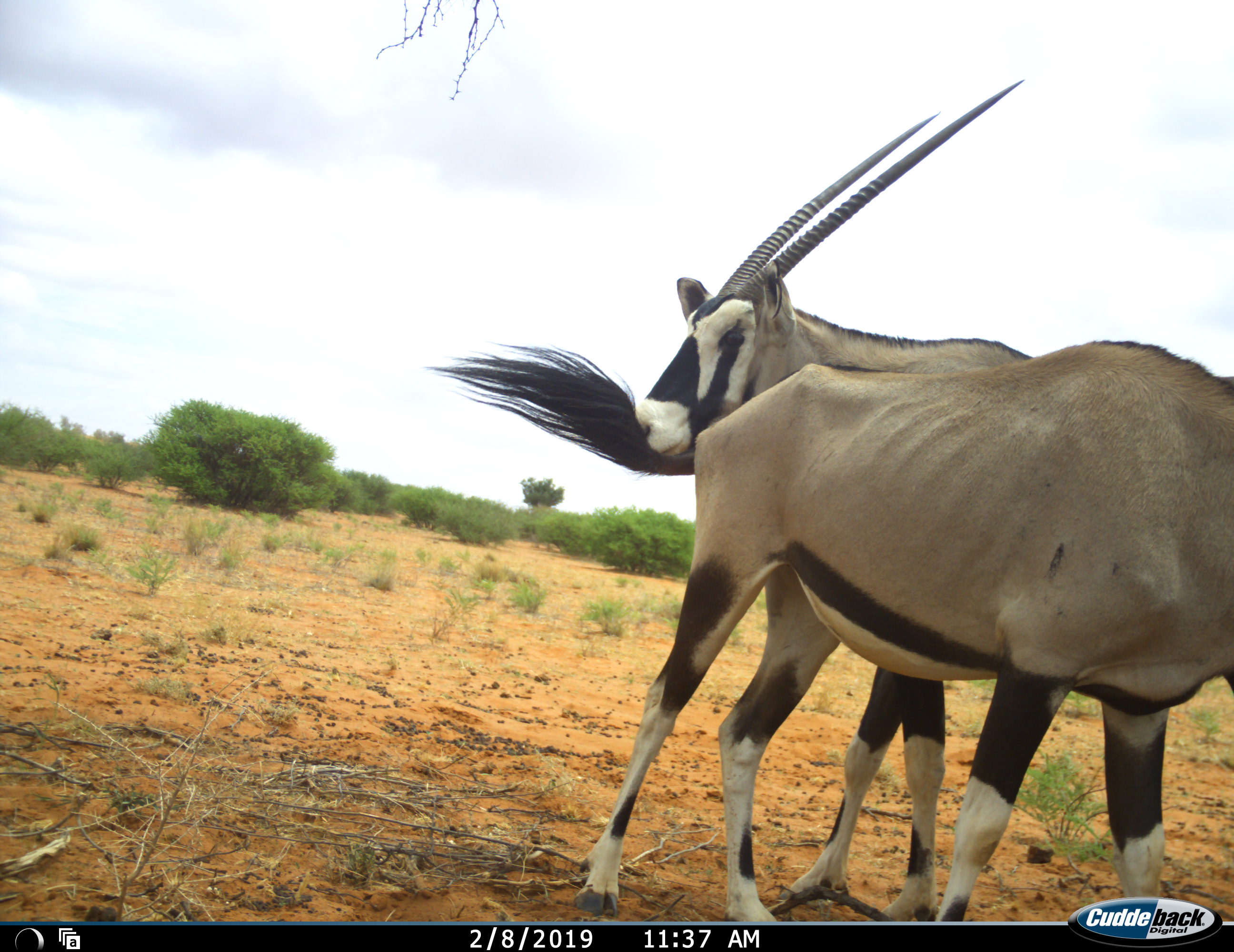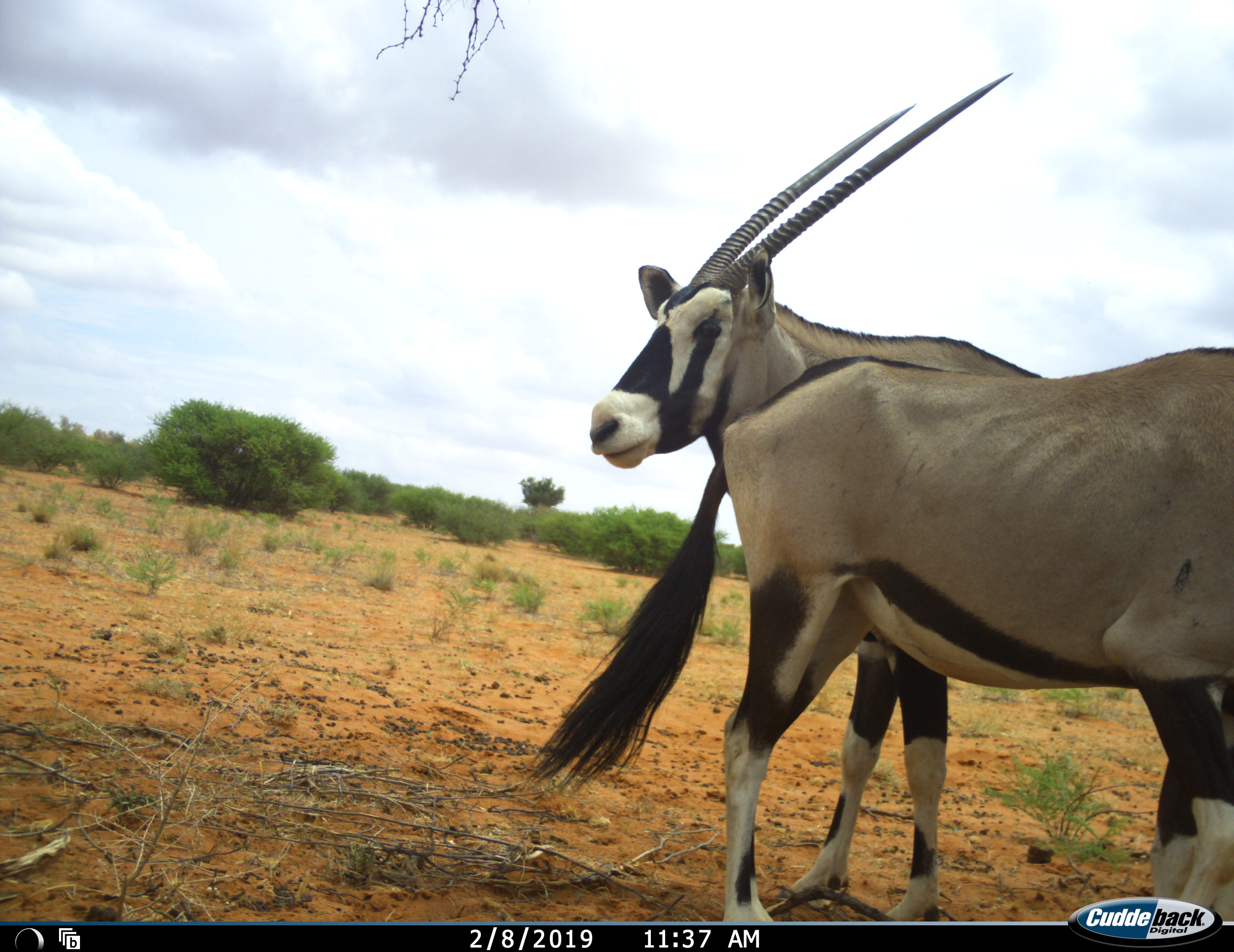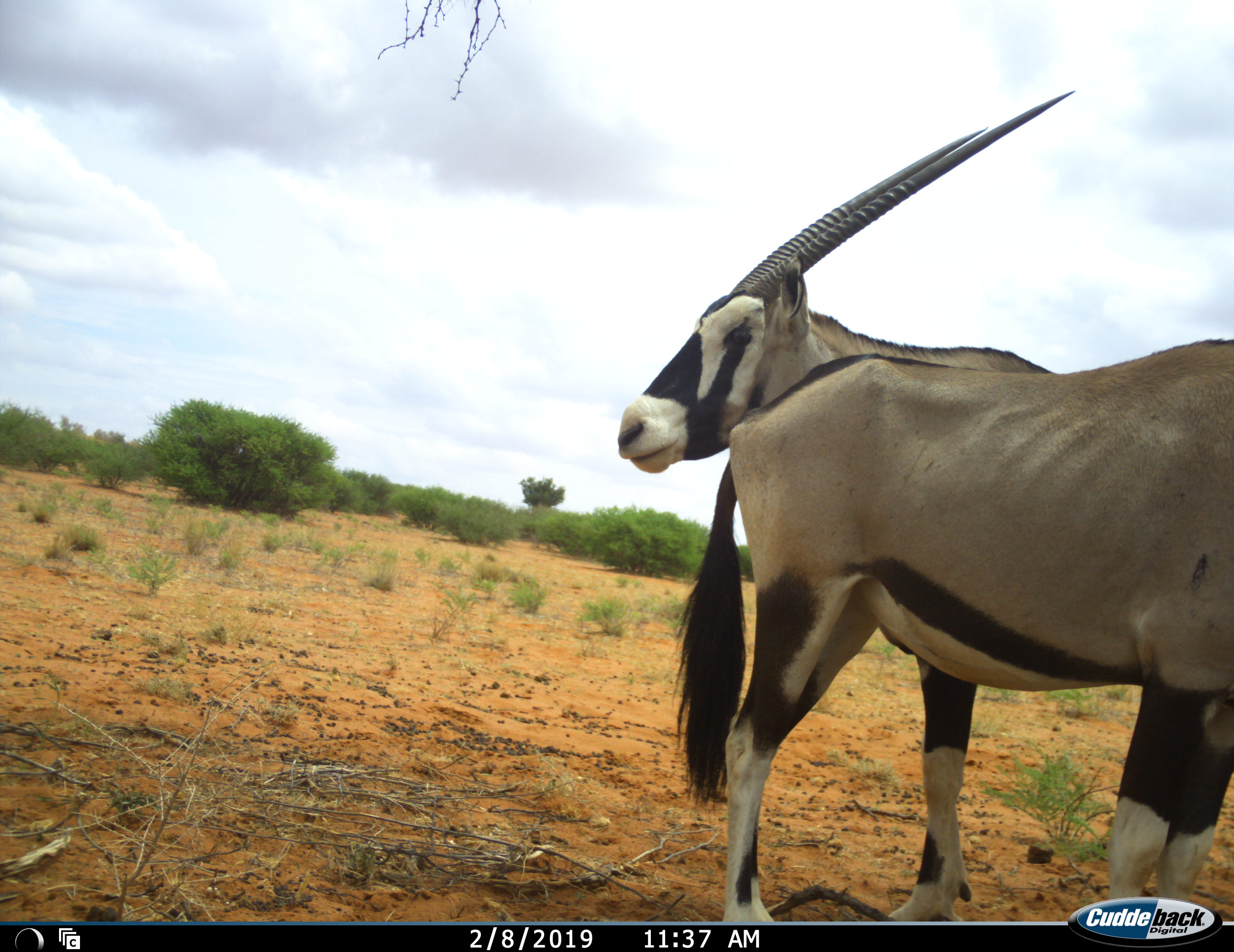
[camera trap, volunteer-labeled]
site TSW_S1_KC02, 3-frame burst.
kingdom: Animalia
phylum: Chordata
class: Mammalia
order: Artiodactyla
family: Bovidae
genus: Oryx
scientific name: Oryx gazella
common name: gemsbok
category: oryx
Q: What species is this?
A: Oryx (gemsbok) (Oryx gazella).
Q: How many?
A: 2.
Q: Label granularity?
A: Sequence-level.